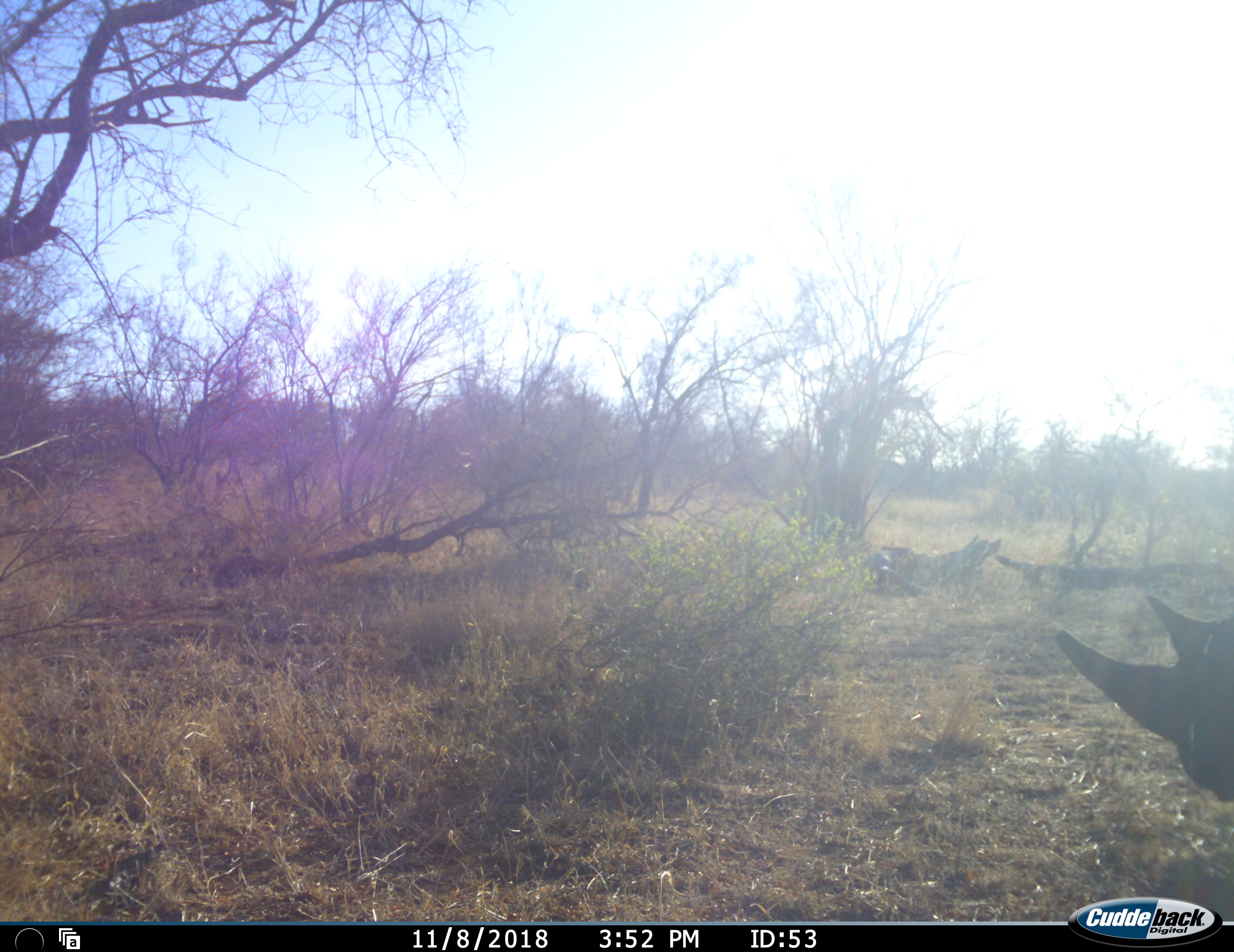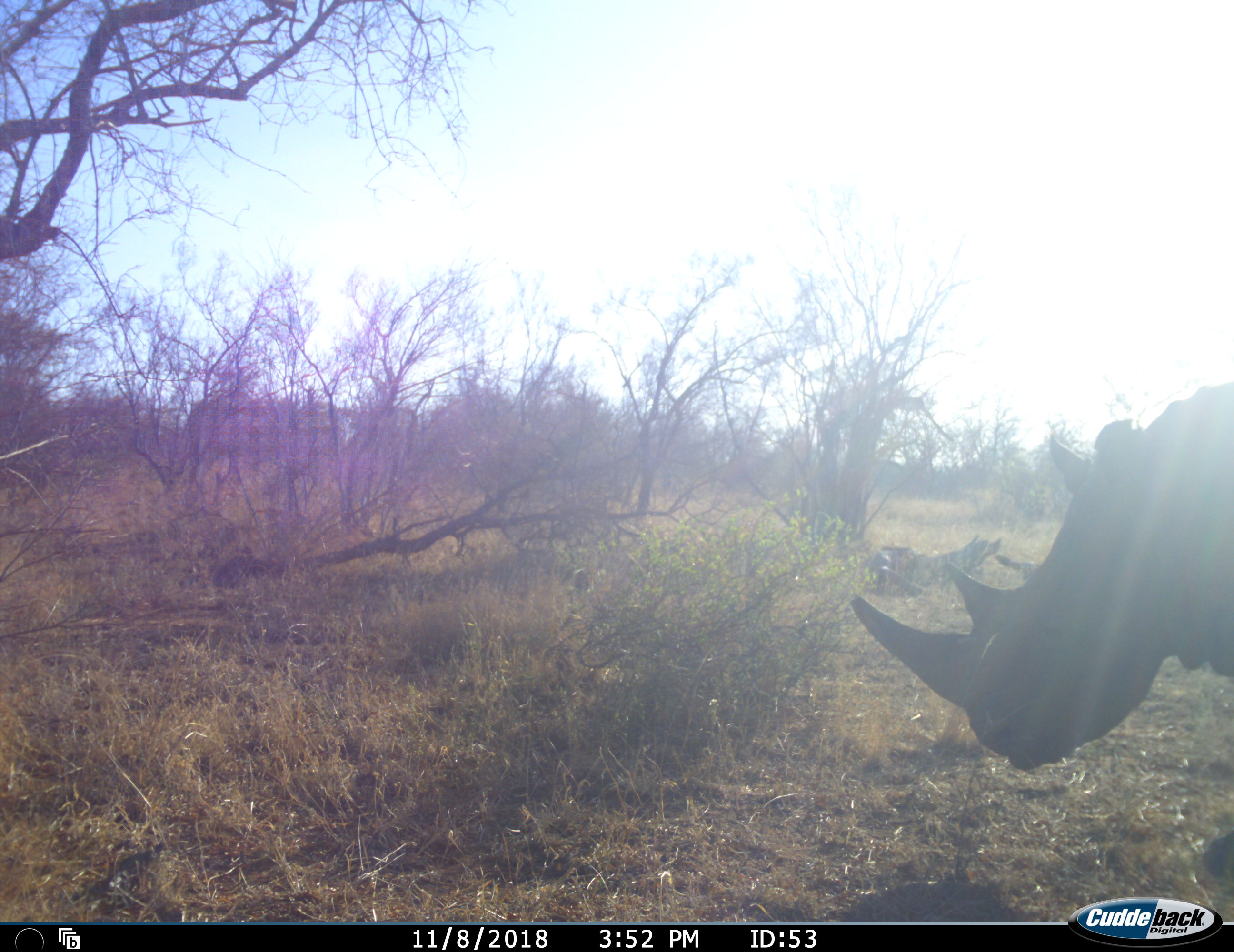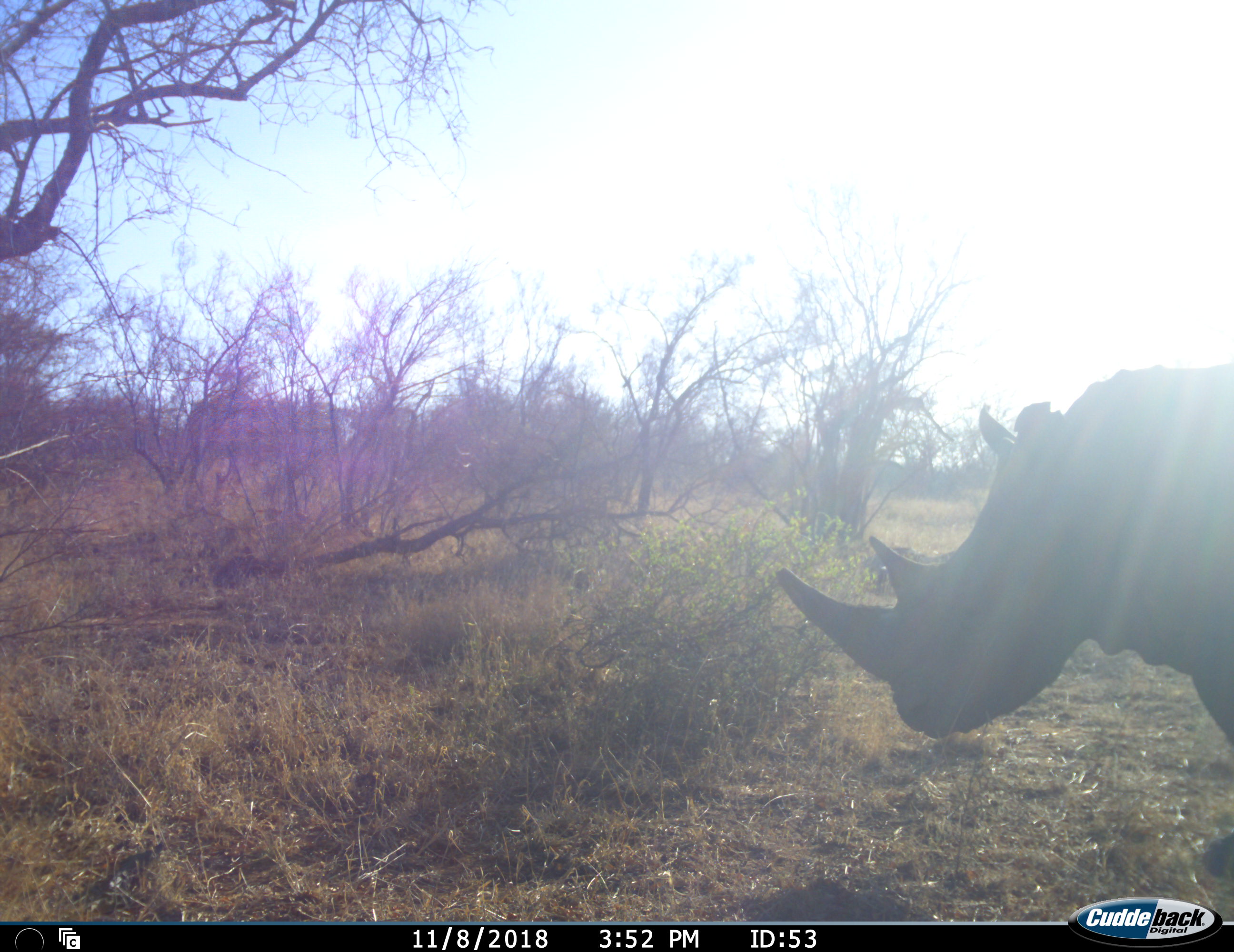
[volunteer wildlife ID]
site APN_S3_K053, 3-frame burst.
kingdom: Animalia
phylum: Chordata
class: Mammalia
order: Perissodactyla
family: Rhinocerotidae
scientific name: Rhinocerotidae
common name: unknown rhinoceros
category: rhinocerosunknown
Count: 1.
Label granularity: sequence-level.